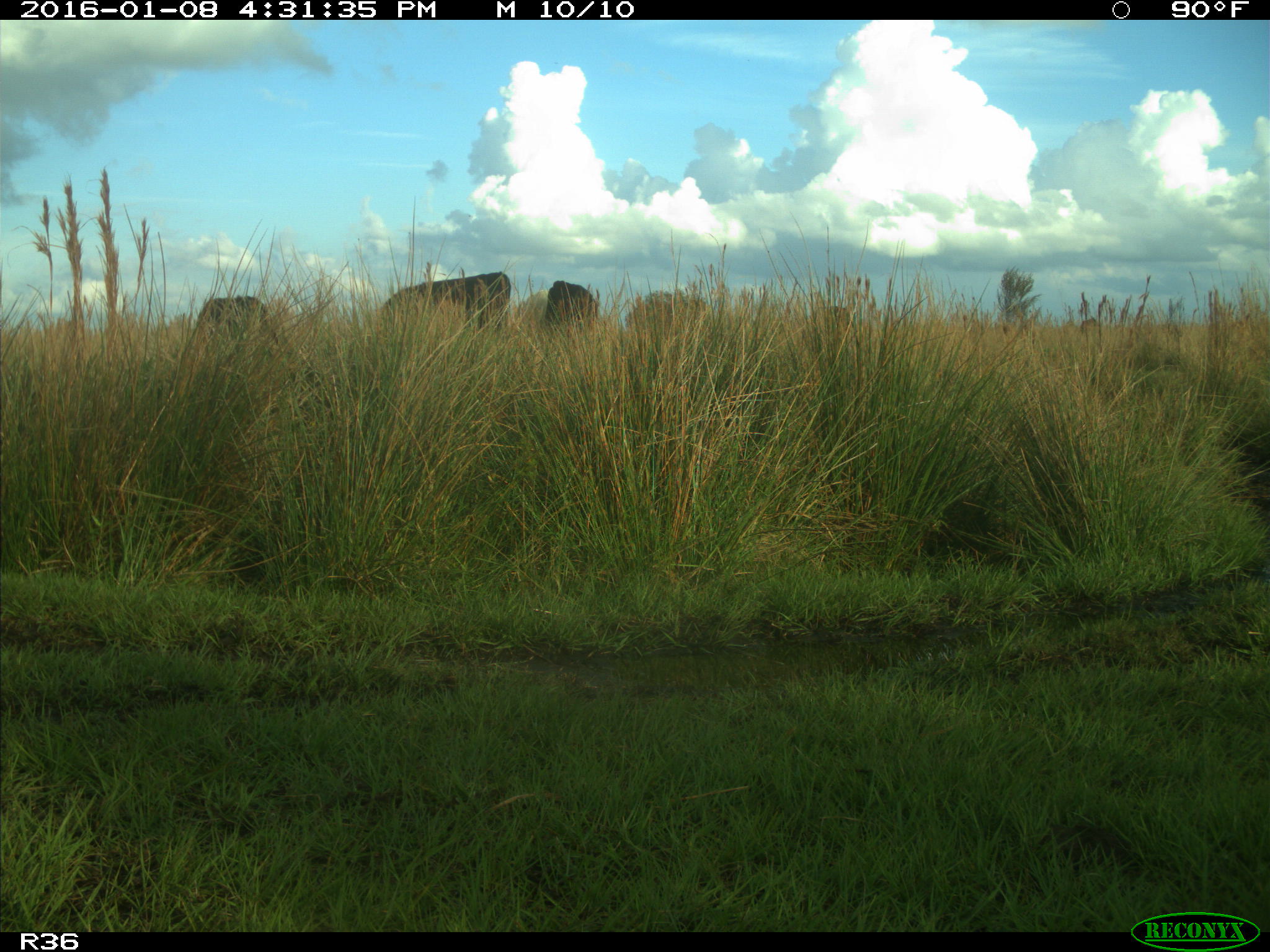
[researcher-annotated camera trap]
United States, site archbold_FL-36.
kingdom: Animalia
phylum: Chordata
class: Mammalia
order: Artiodactyla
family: Bovidae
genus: Bos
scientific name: Bos taurus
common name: domestic cow